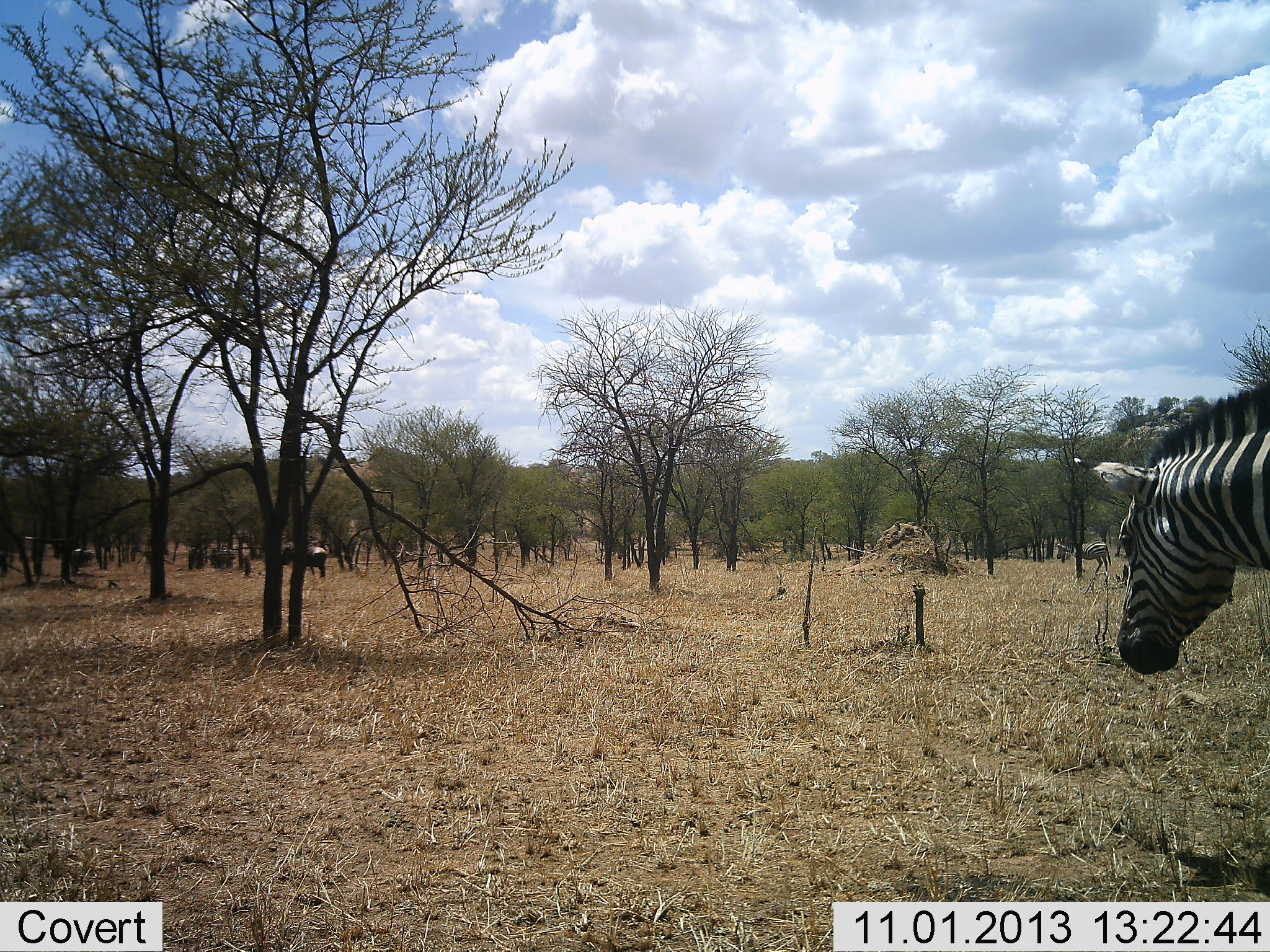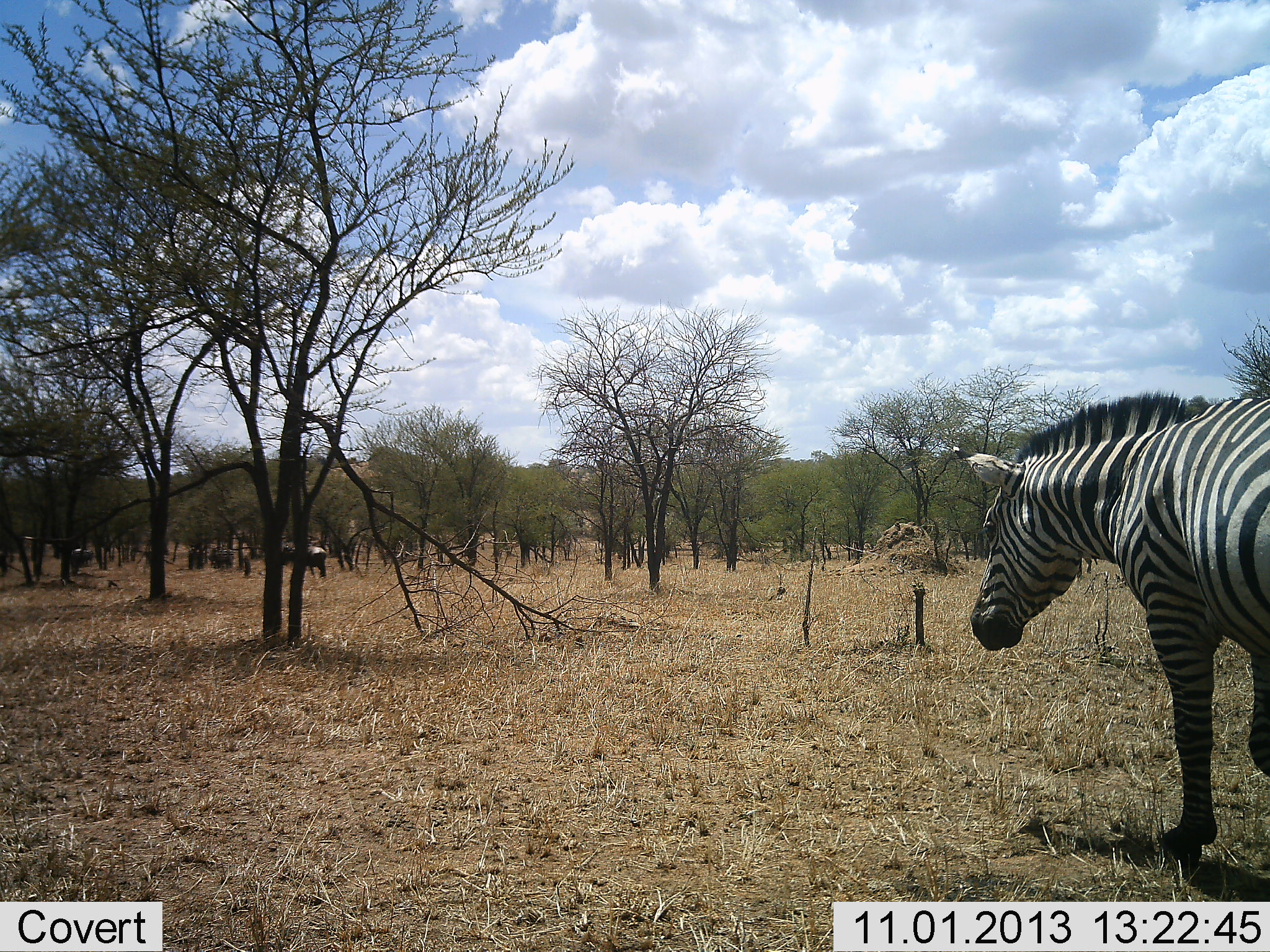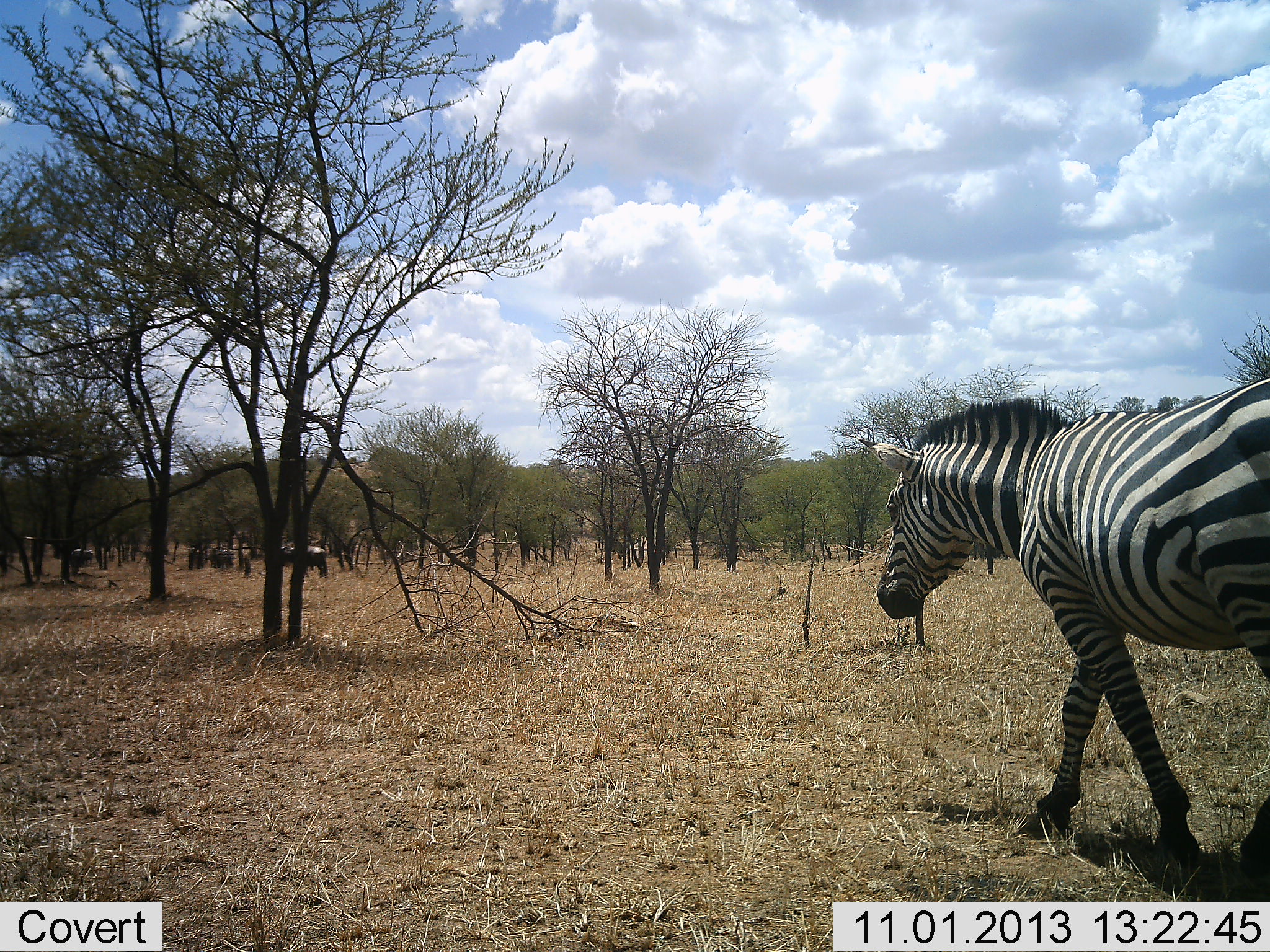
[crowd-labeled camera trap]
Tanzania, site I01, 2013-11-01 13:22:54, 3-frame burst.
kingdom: Animalia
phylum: Chordata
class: Mammalia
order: Perissodactyla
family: Equidae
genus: Equus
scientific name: Equus quagga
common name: plains zebra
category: zebra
Zebra (plains zebra) (Equus quagga), count 1. Behavior (volunteer vote fractions): standing 23%, resting 2%, moving 85%, interacting 0%. Young present (vote fraction): 0%. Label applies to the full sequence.